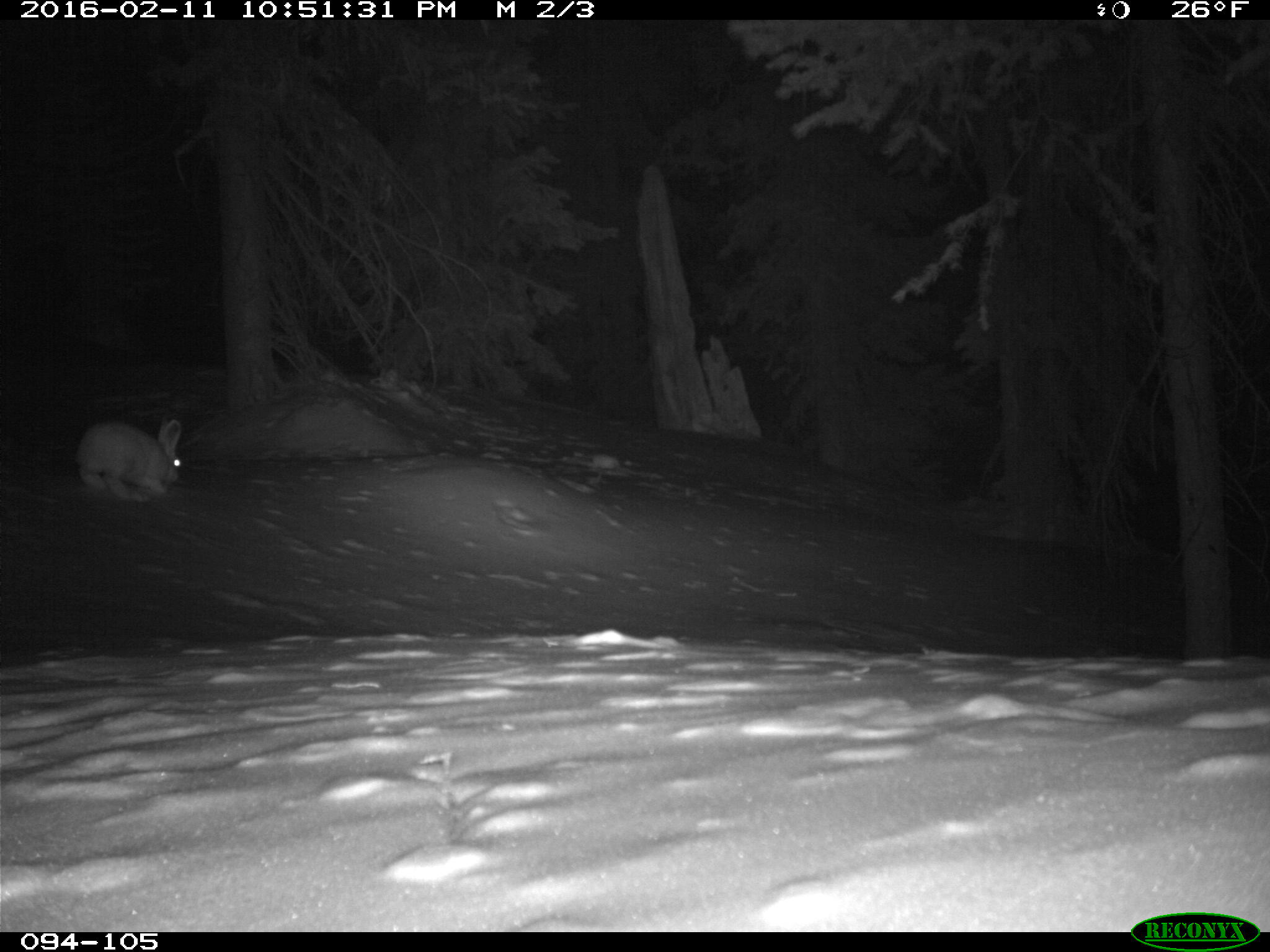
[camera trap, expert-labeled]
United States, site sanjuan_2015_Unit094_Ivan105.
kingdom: Animalia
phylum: Chordata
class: Mammalia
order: Lagomorpha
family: Leporidae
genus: Lepus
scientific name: Lepus americanus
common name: snowshoe hare